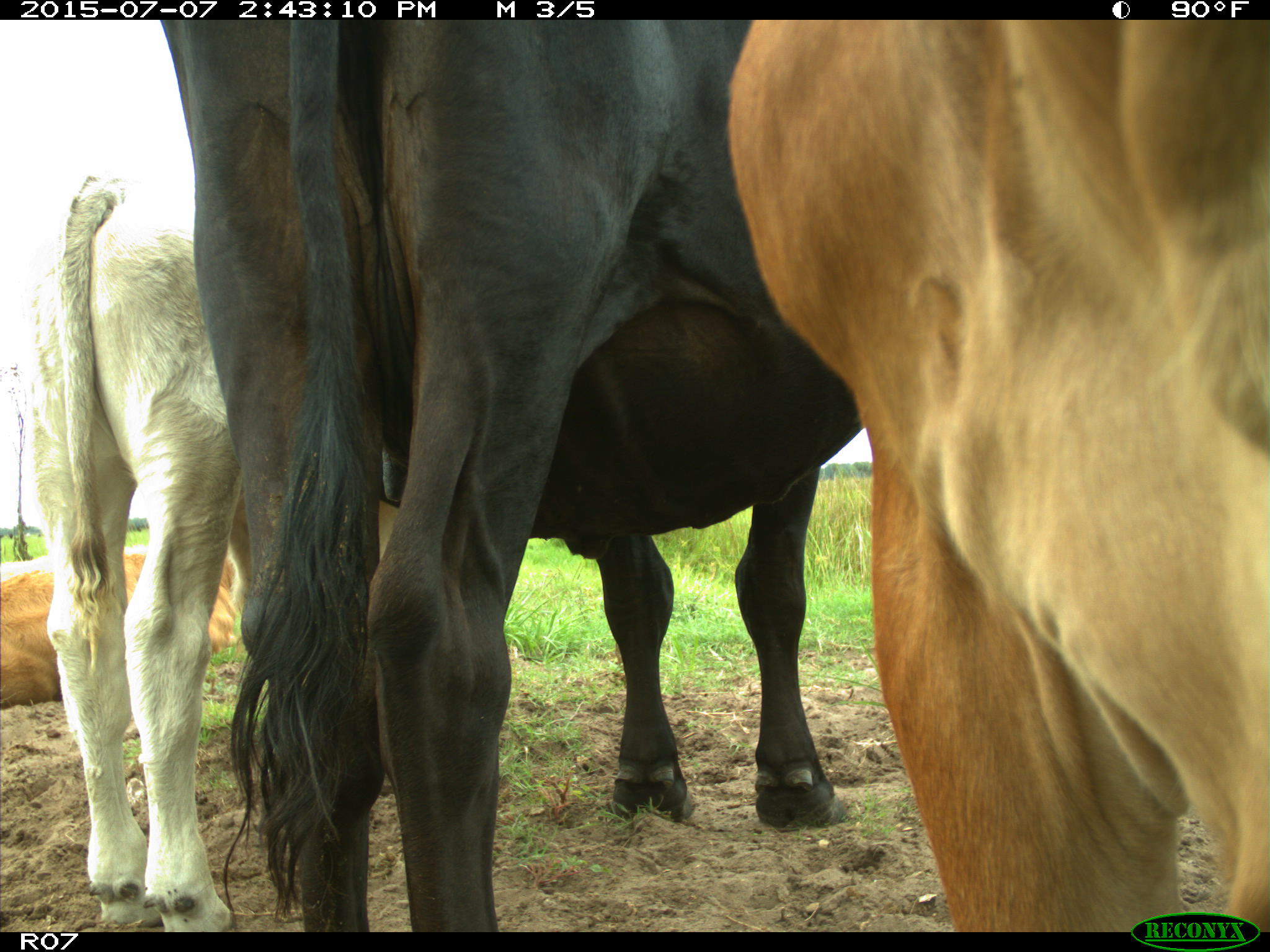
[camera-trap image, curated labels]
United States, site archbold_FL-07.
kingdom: Animalia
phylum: Chordata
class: Mammalia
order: Artiodactyla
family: Bovidae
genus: Bos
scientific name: Bos taurus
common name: domestic cow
Bos taurus (domestic cow).